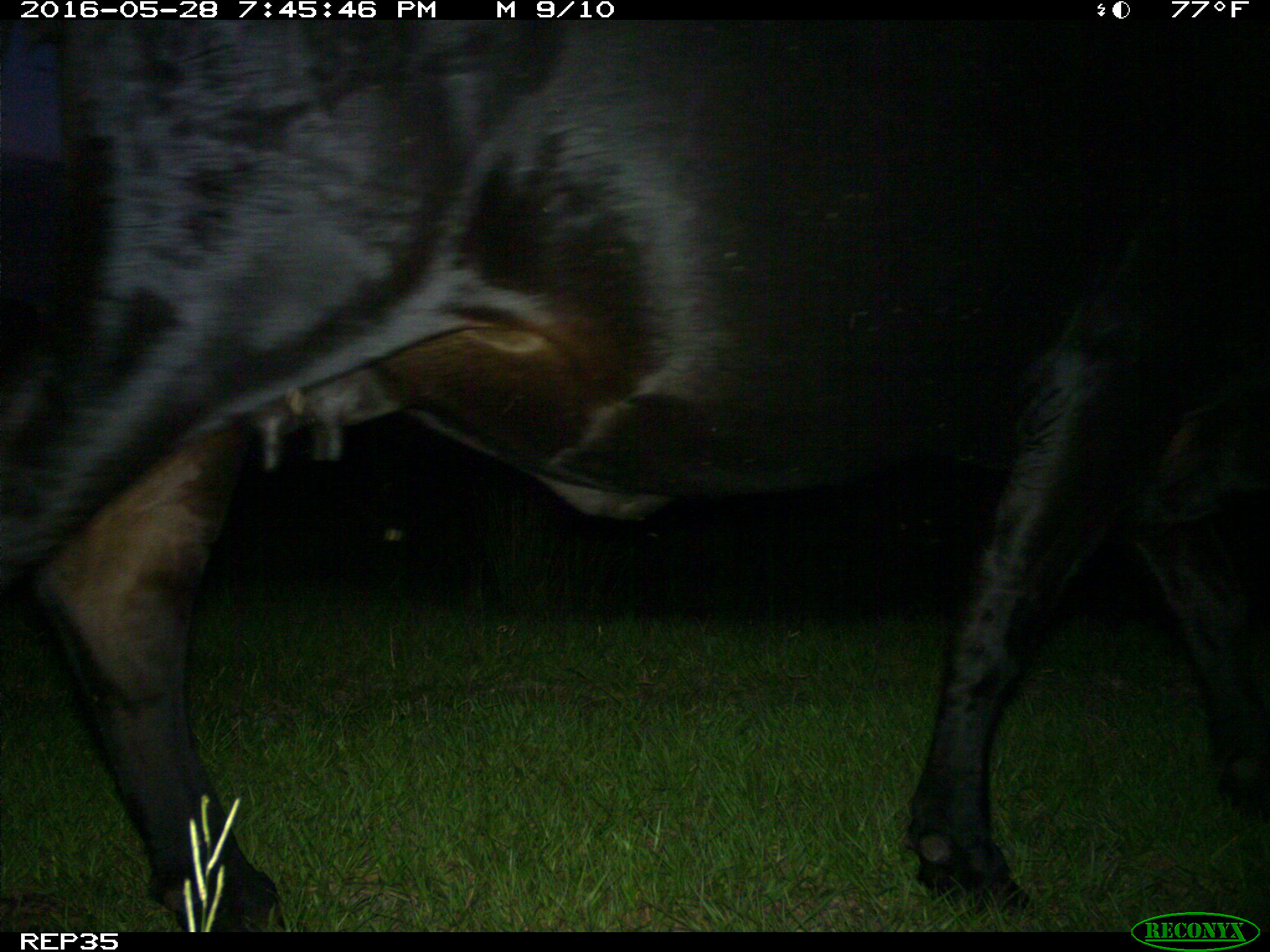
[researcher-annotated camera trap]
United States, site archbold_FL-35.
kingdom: Animalia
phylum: Chordata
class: Mammalia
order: Artiodactyla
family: Bovidae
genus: Bos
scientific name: Bos taurus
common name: domestic cow